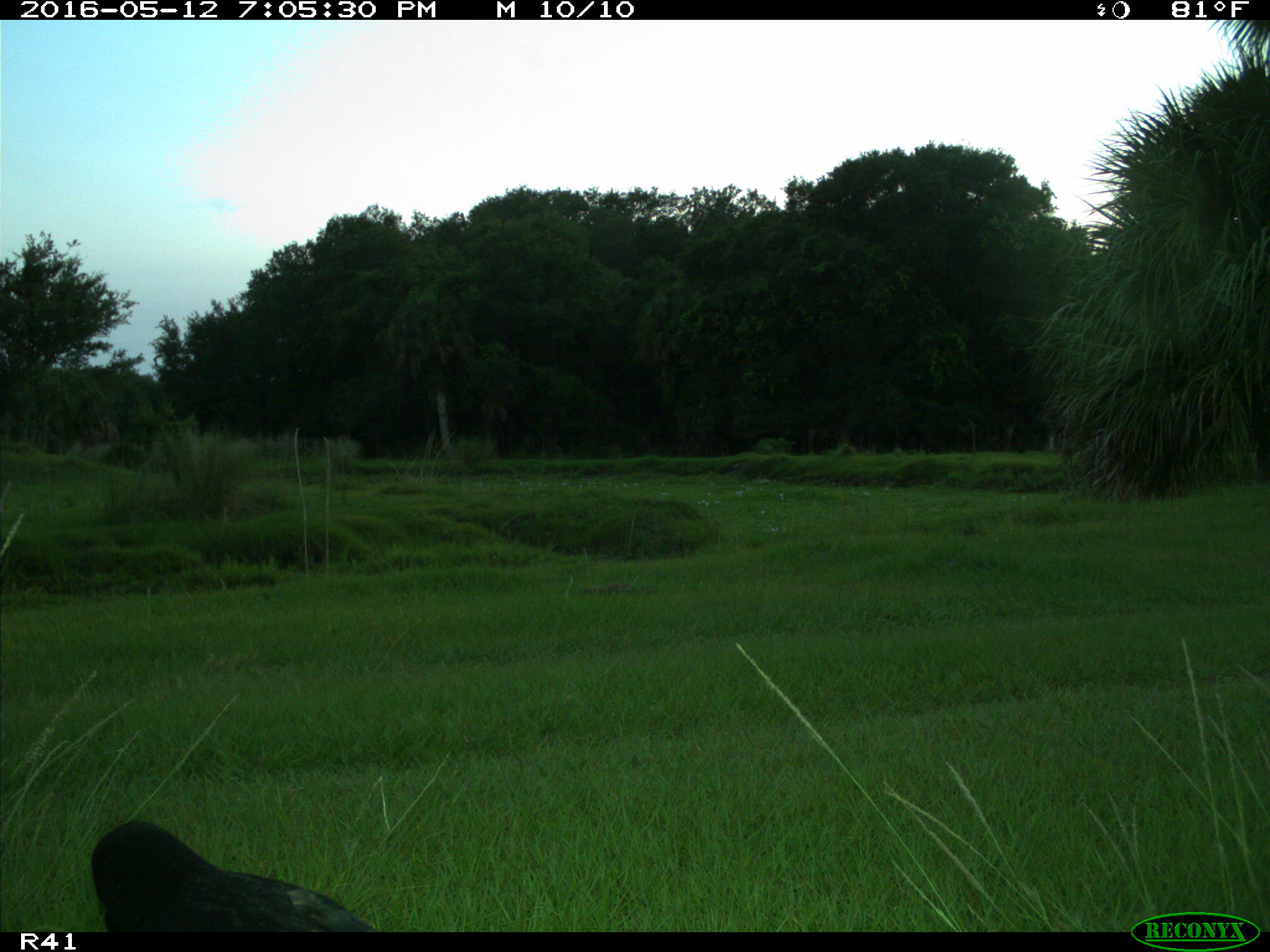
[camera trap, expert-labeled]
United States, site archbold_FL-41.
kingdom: Animalia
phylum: Chordata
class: Aves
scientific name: Aves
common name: birds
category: unidentified bird